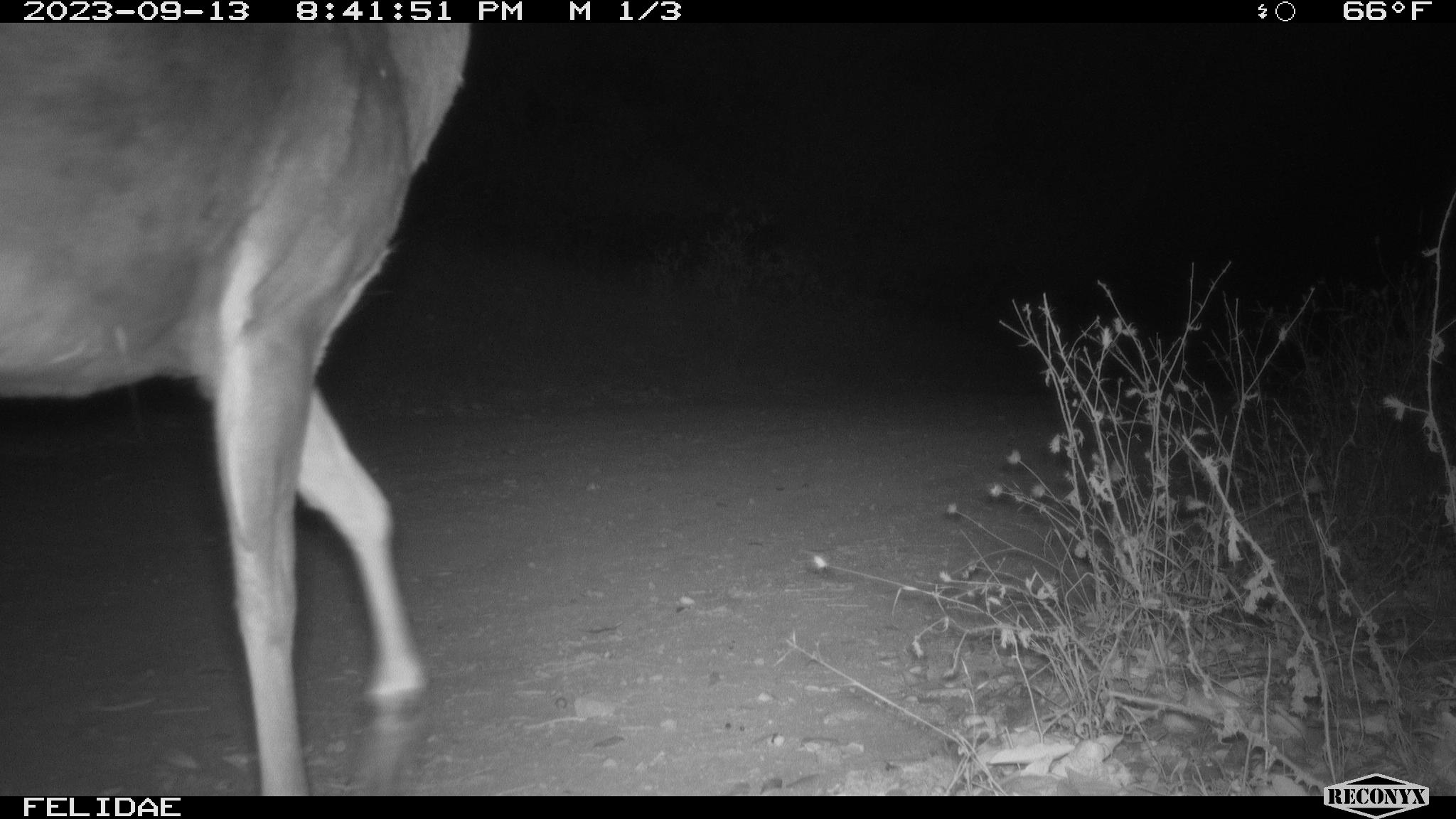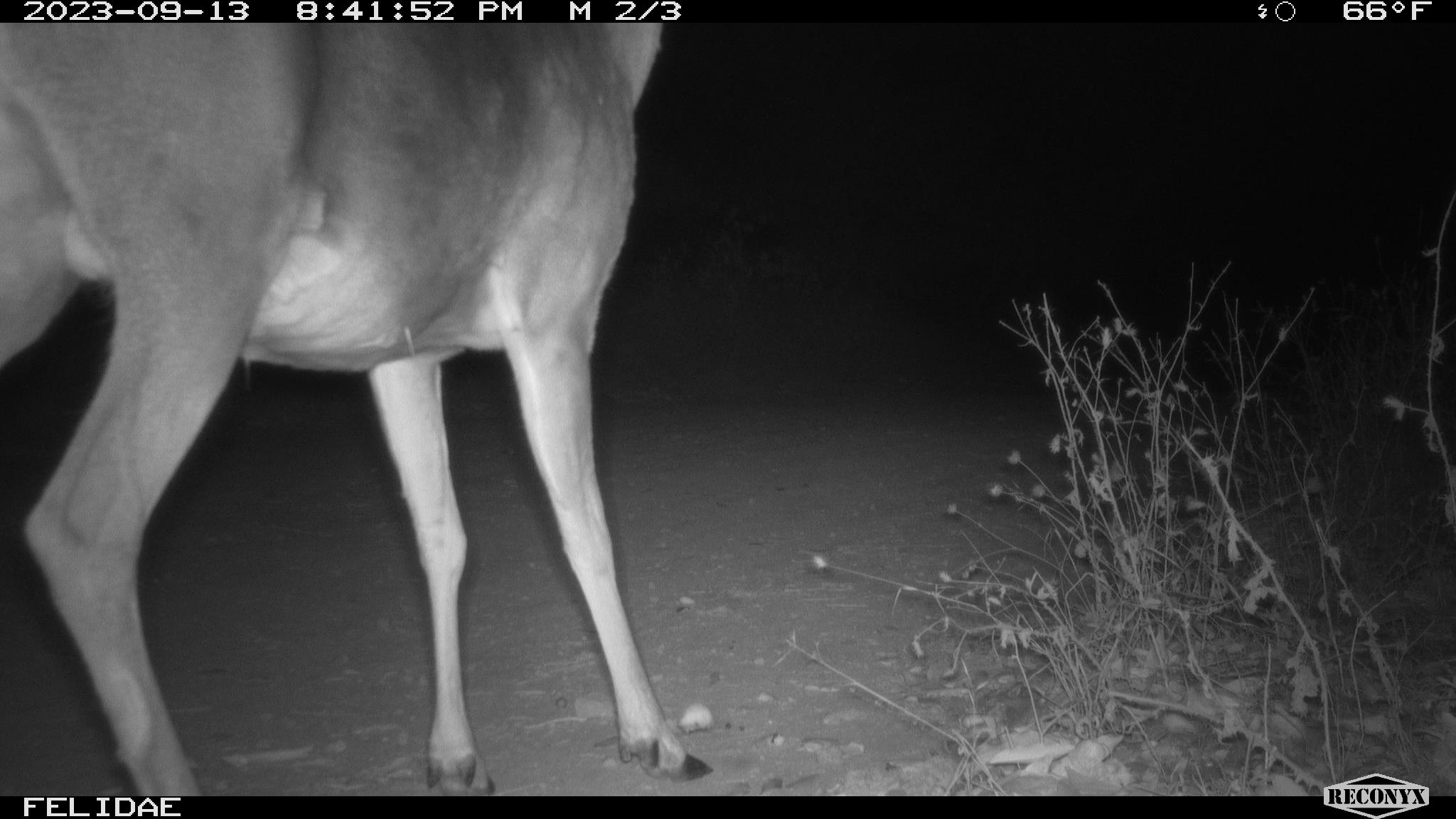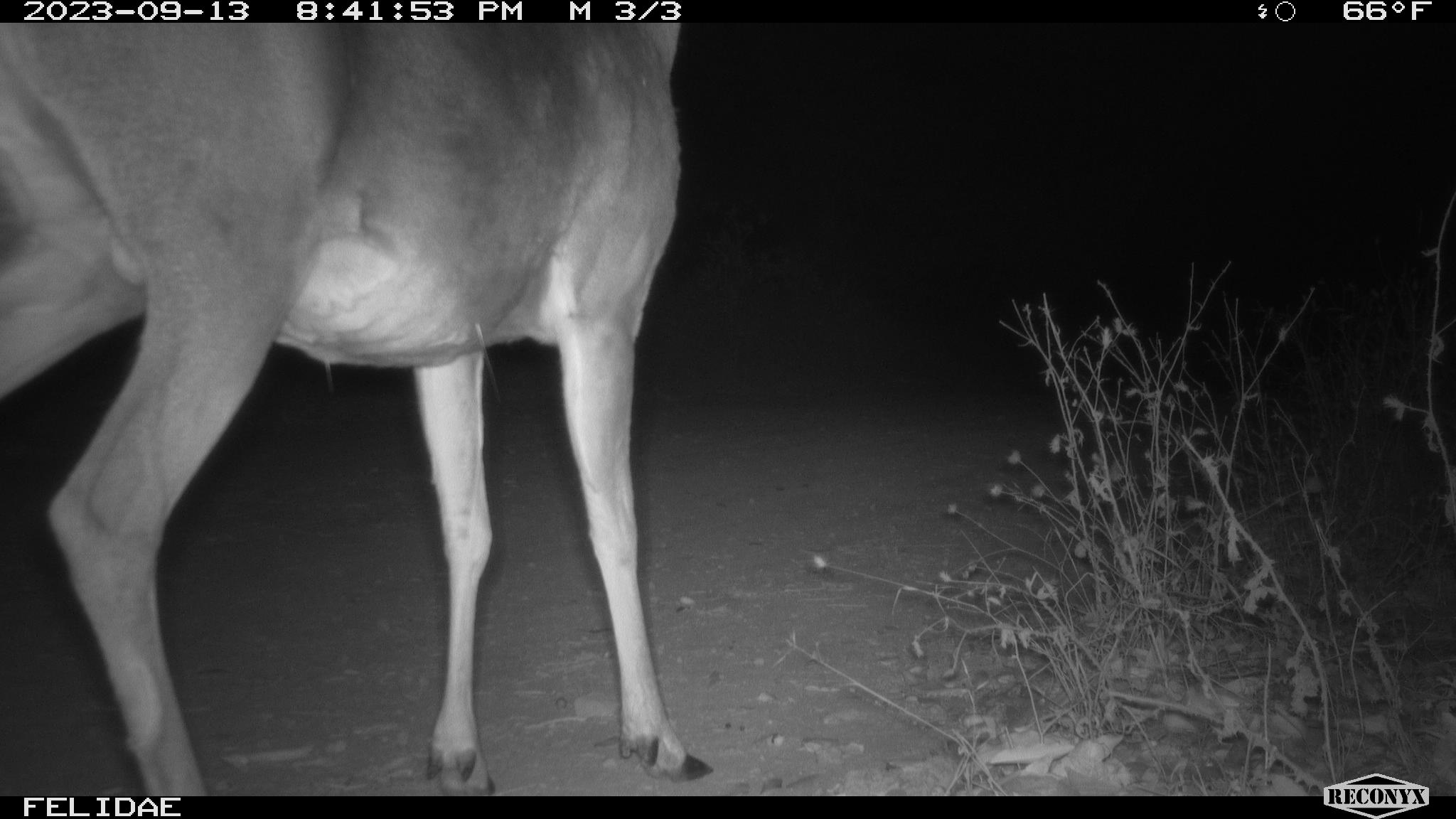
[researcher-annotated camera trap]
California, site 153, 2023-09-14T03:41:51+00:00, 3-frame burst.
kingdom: Animalia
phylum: Chordata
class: Mammalia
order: Artiodactyla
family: Cervidae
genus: Odocoileus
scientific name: Odocoileus hemionus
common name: mule deer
Mule deer (Odocoileus hemionus).